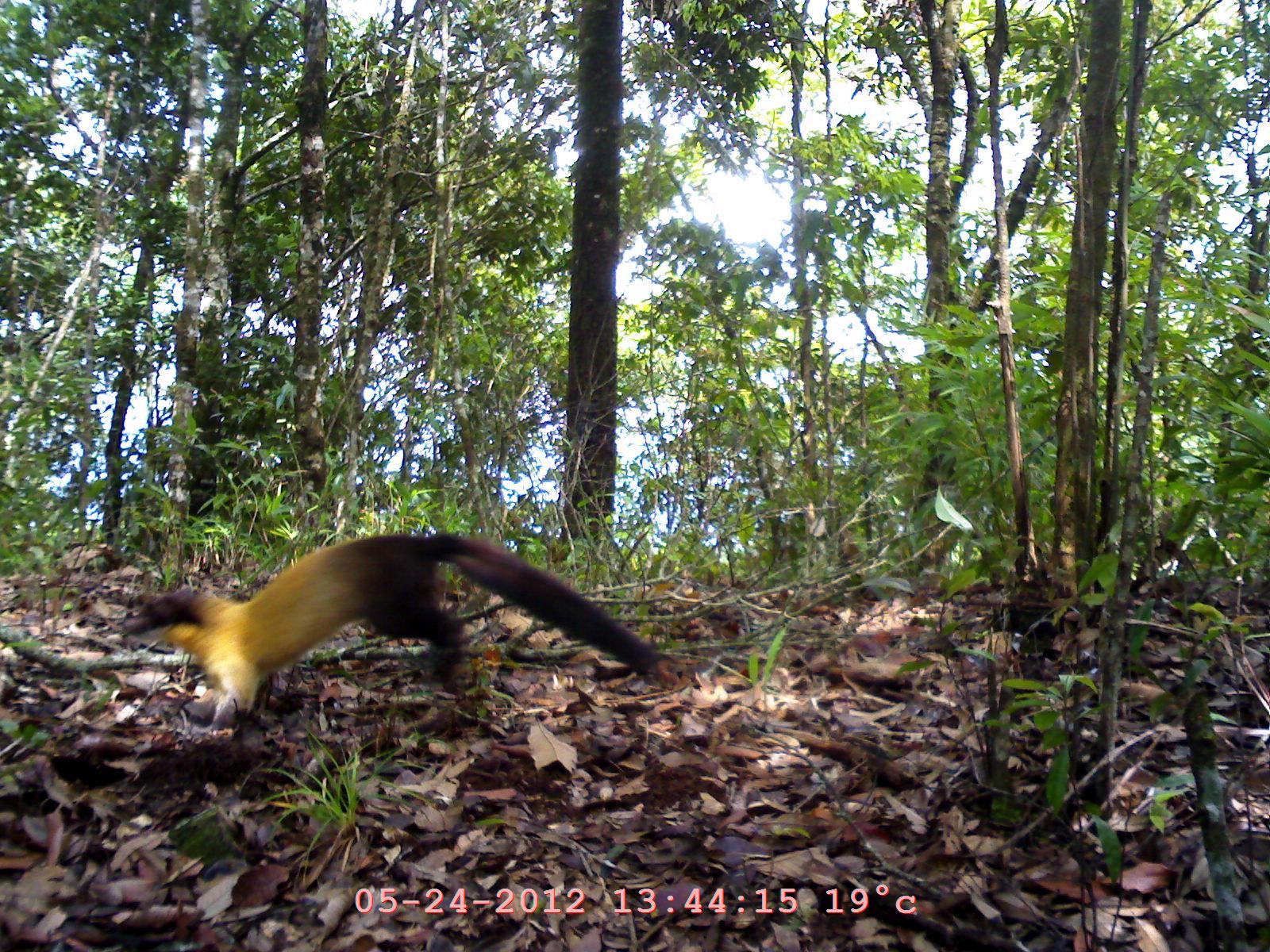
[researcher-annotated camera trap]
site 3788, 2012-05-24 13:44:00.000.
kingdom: Animalia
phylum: Chordata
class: Mammalia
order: Carnivora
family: Mustelidae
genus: Martes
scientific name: Martes flavigula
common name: yellow-throated marten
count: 1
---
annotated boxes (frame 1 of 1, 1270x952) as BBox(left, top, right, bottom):
martes flavigula: BBox(113, 532, 680, 731)